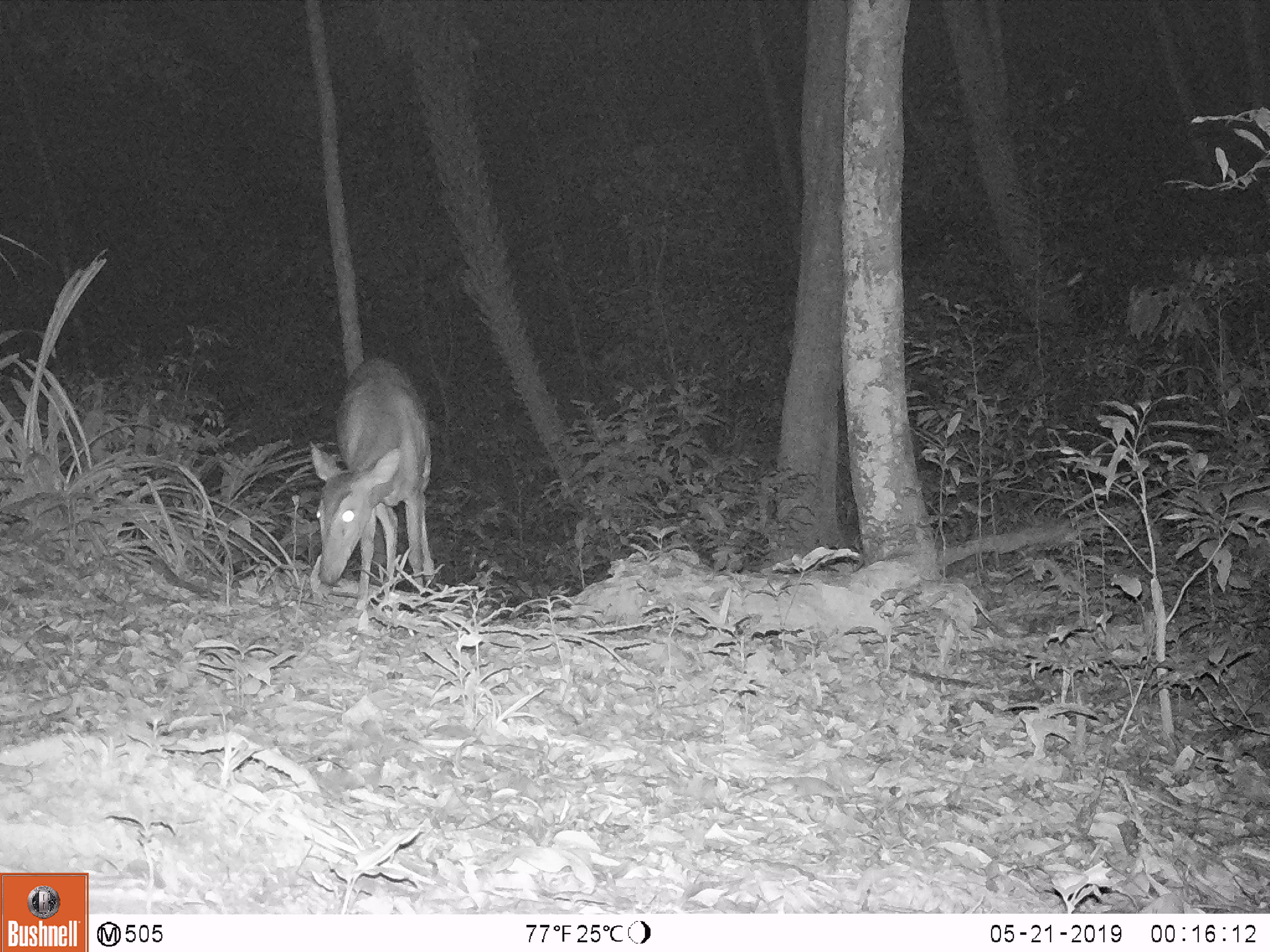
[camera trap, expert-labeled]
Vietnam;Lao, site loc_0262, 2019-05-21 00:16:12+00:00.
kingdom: Animalia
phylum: Chordata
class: Mammalia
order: Artiodactyla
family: Cervidae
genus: Muntiacus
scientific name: Muntiacus vuquangensis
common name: large-antlered muntjac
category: large antlered muntjac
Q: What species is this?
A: Large antlered muntjac (large-antlered muntjac) (Muntiacus vuquangensis).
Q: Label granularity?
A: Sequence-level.